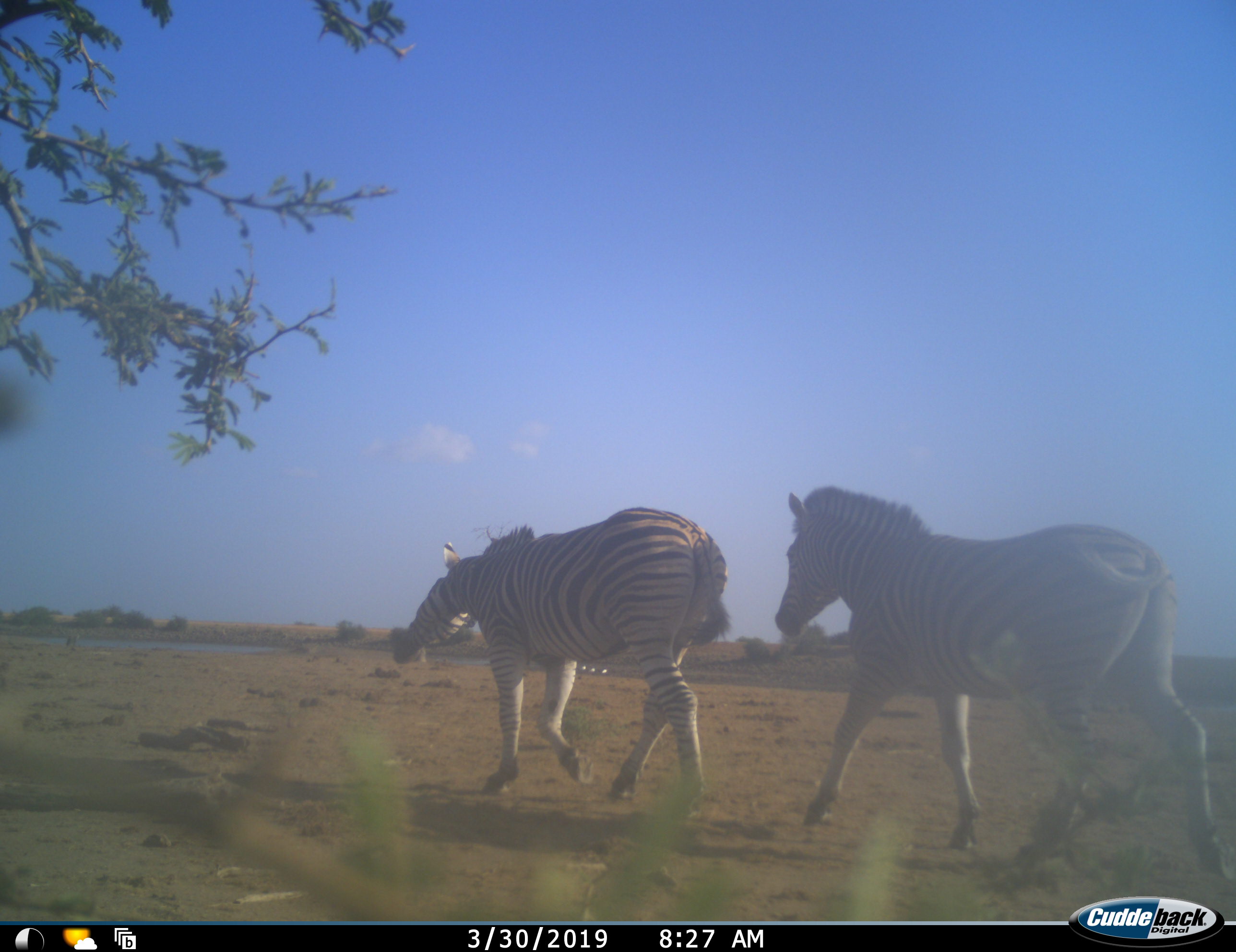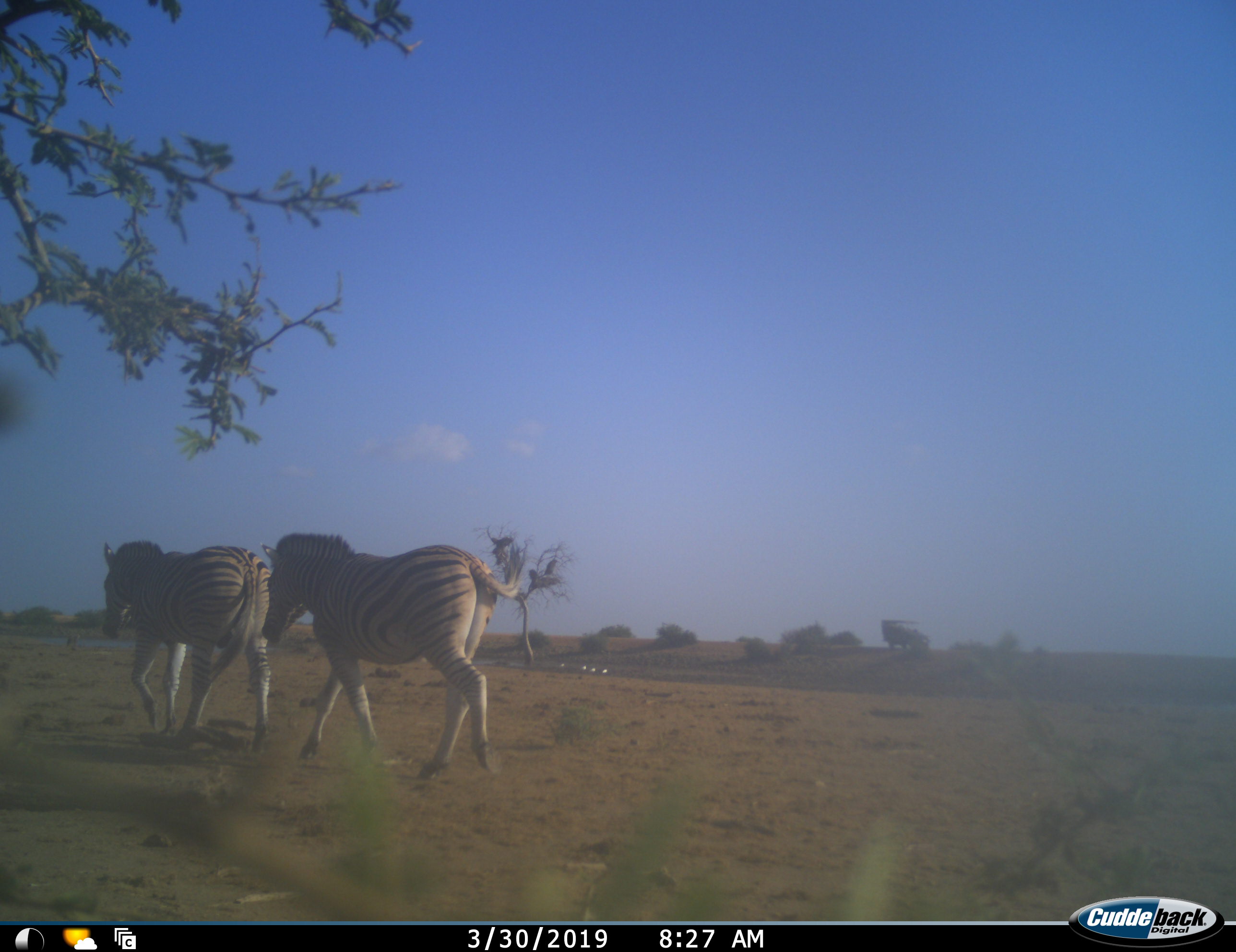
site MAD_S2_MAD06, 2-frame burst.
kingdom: Animalia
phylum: Chordata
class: Mammalia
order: Perissodactyla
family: Equidae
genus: Equus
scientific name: Equus quagga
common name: plains zebra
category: zebraplains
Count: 2.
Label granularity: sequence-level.